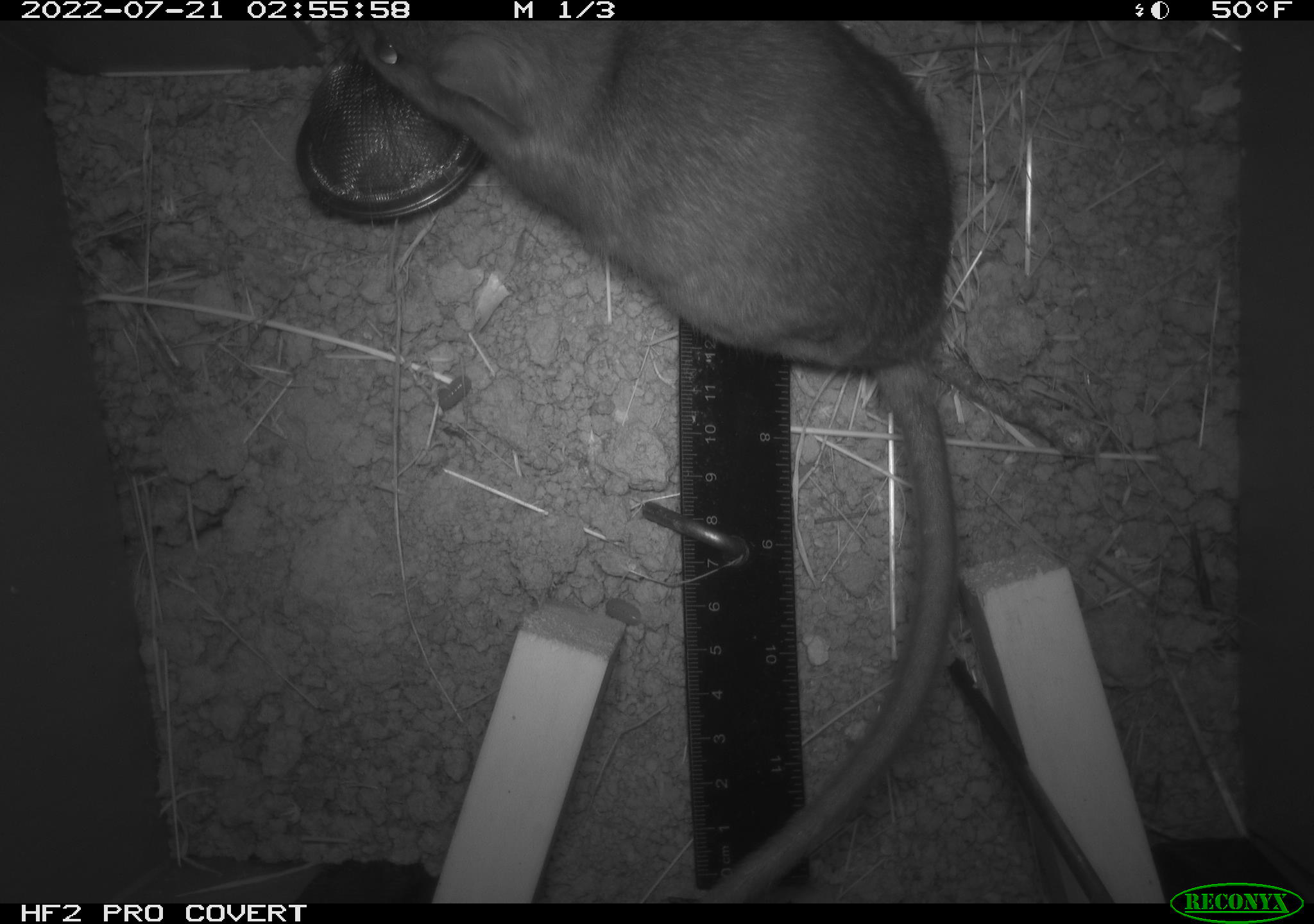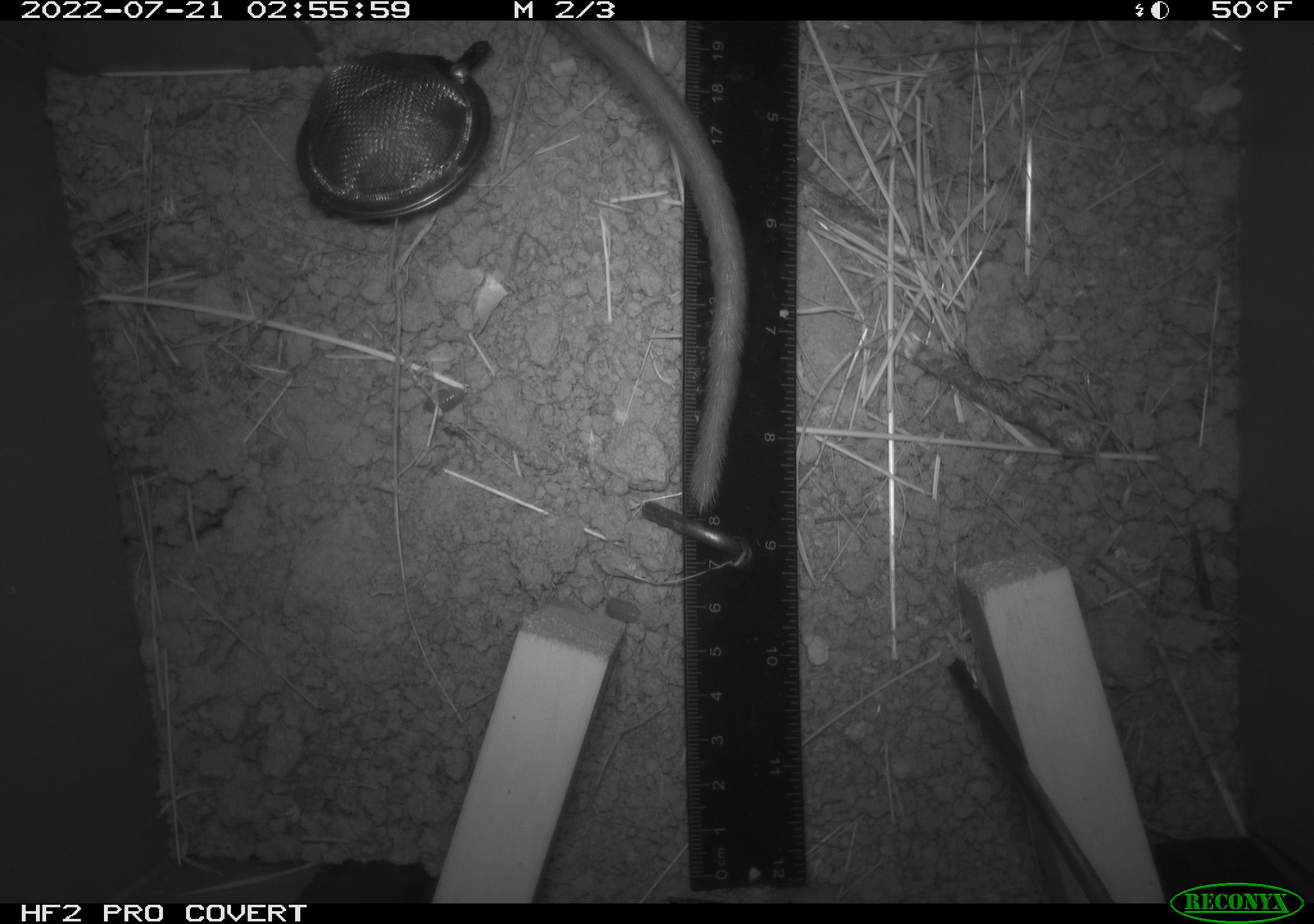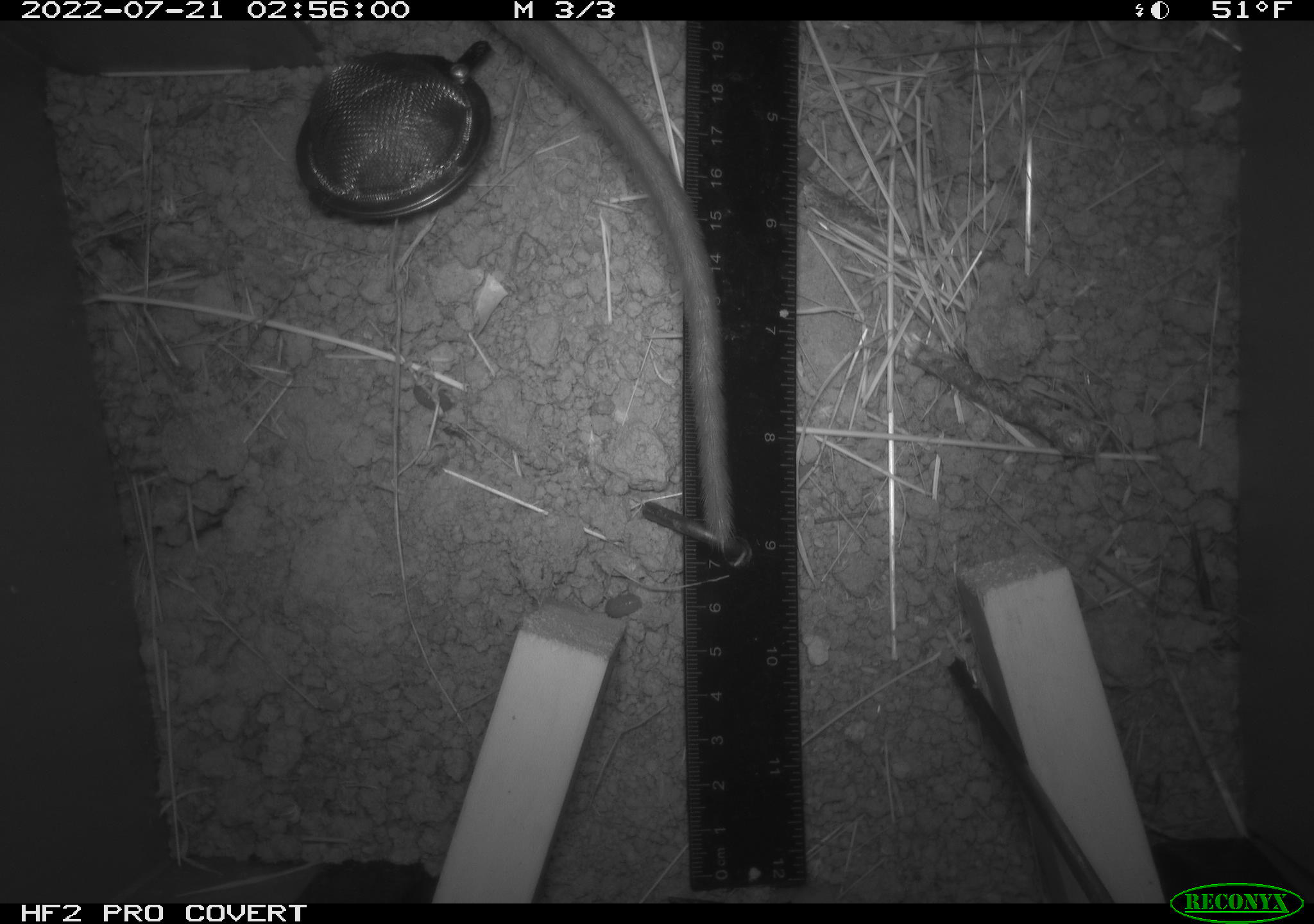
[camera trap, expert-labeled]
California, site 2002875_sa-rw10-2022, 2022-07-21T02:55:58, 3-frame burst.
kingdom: Animalia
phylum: Chordata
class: Mammalia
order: Rodentia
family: Cricetidae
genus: Neotoma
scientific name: Neotoma fuscipes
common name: dusky-footed woodrat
Dusky-footed woodrat (Neotoma fuscipes).